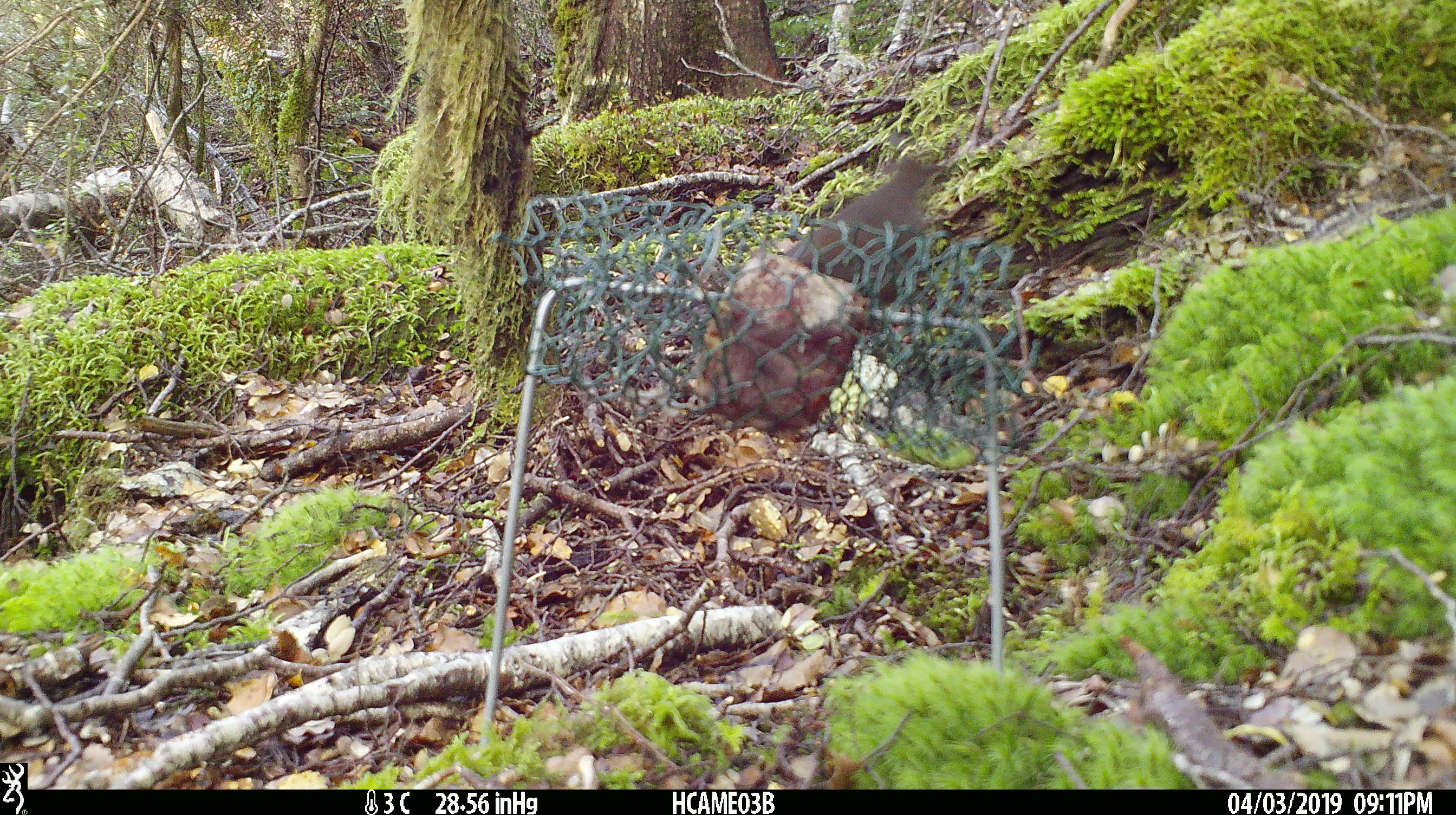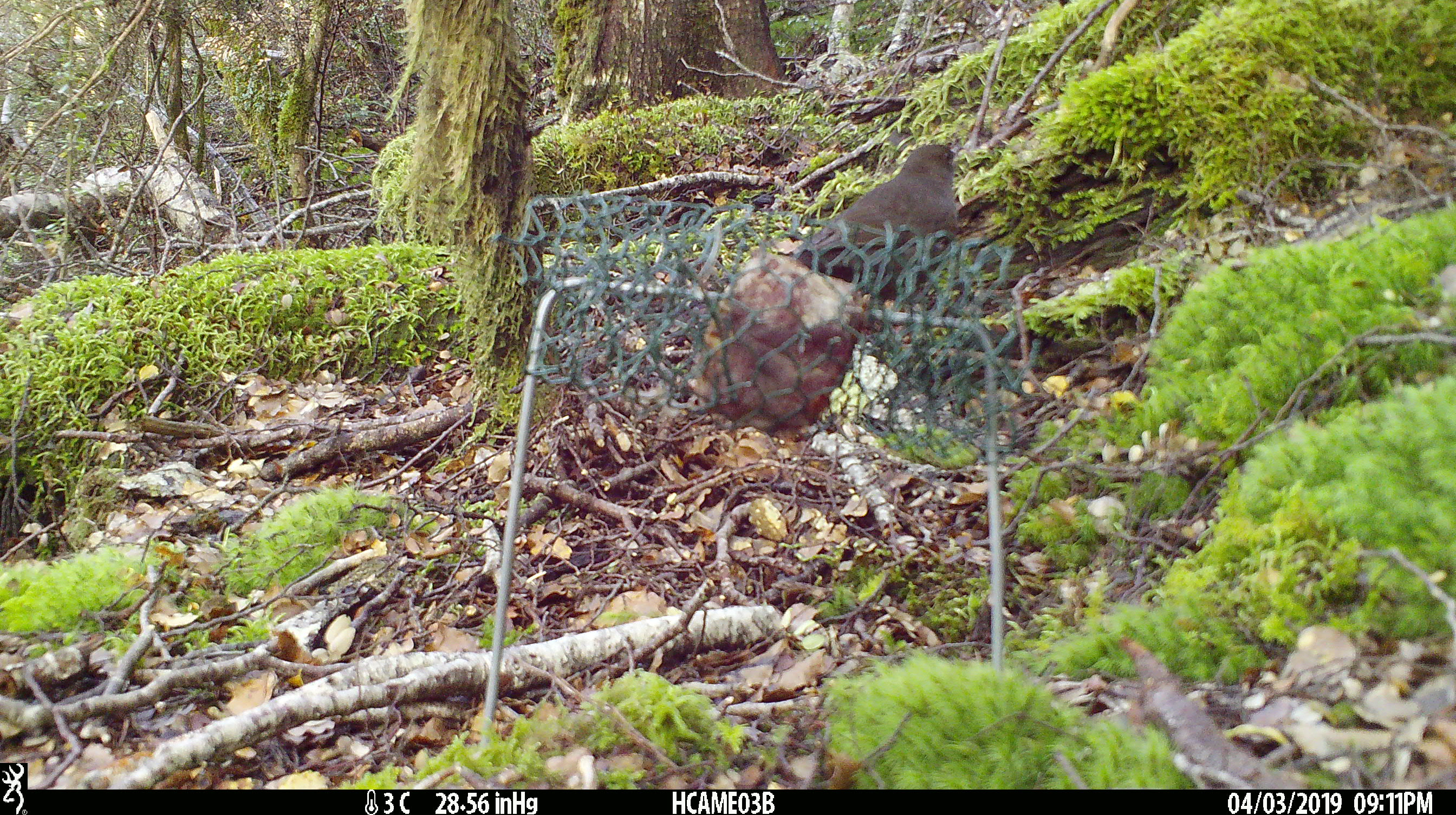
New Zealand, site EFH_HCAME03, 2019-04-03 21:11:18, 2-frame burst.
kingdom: Animalia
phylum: Chordata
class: Aves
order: Passeriformes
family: Turdidae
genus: Turdus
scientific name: Turdus merula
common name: eurasian blackbird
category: blackbird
Blackbird (eurasian blackbird) (Turdus merula).